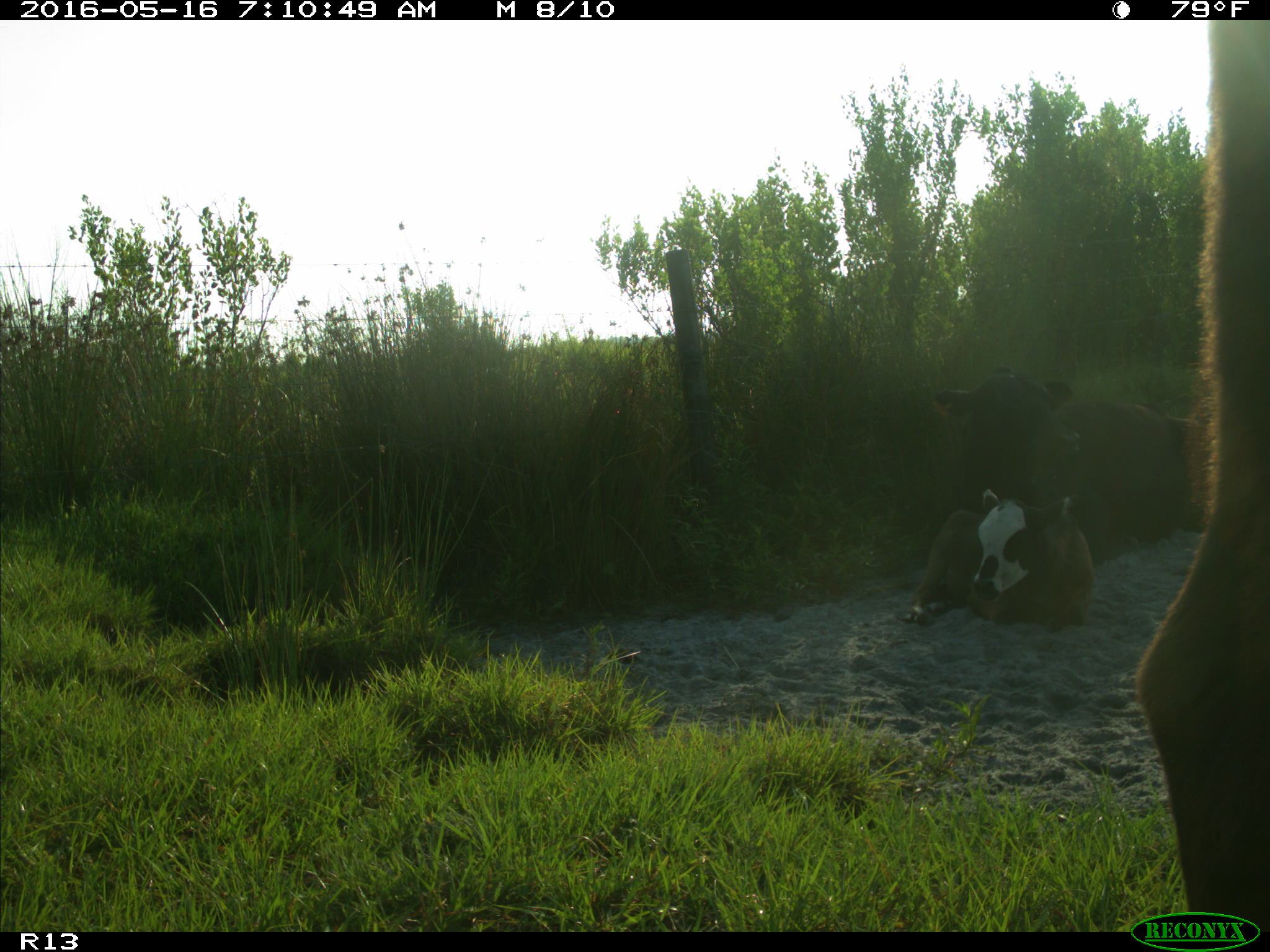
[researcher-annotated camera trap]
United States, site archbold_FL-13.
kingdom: Animalia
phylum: Chordata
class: Mammalia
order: Artiodactyla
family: Bovidae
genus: Bos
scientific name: Bos taurus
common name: domestic cow